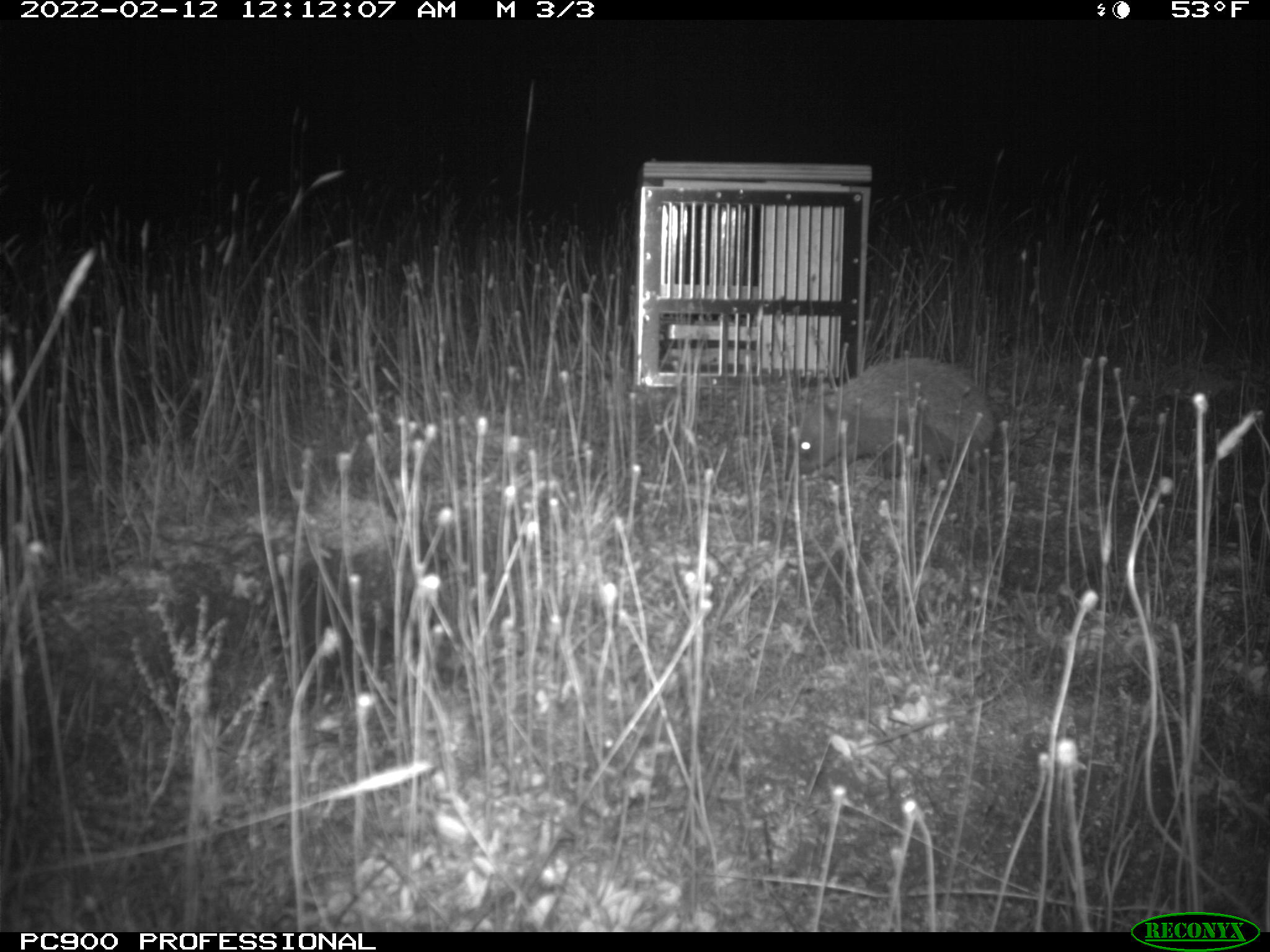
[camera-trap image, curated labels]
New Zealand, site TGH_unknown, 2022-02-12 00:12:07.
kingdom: Animalia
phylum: Chordata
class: Mammalia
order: Eulipotyphla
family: Erinaceidae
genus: Erinaceus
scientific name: Erinaceus europaeus europaeus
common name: european hedgehog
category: hedgehog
Hedgehog (european hedgehog) (Erinaceus europaeus europaeus).